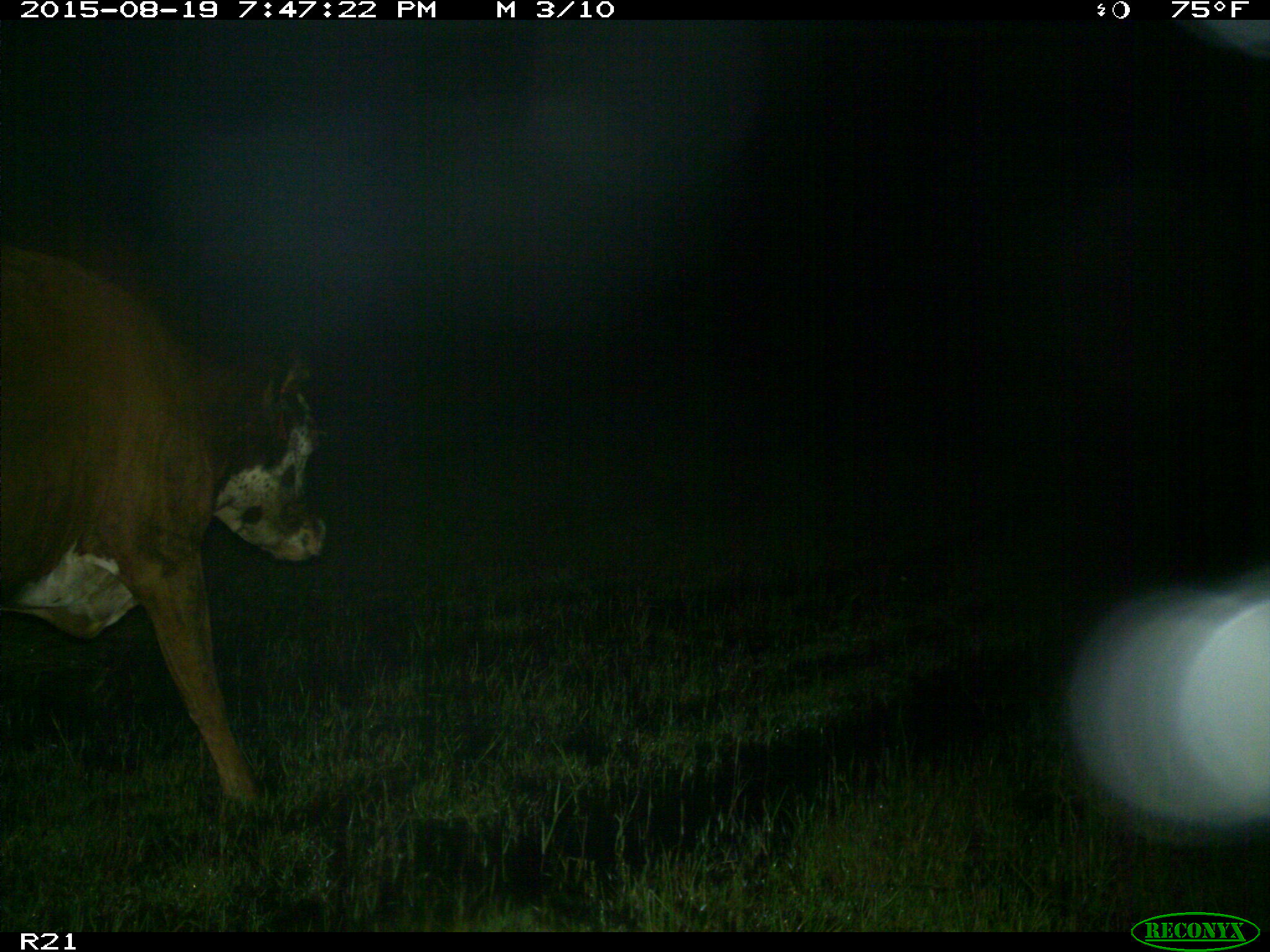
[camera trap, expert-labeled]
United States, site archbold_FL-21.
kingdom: Animalia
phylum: Chordata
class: Mammalia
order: Artiodactyla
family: Bovidae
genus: Bos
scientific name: Bos taurus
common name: domestic cow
Bos taurus (domestic cow).